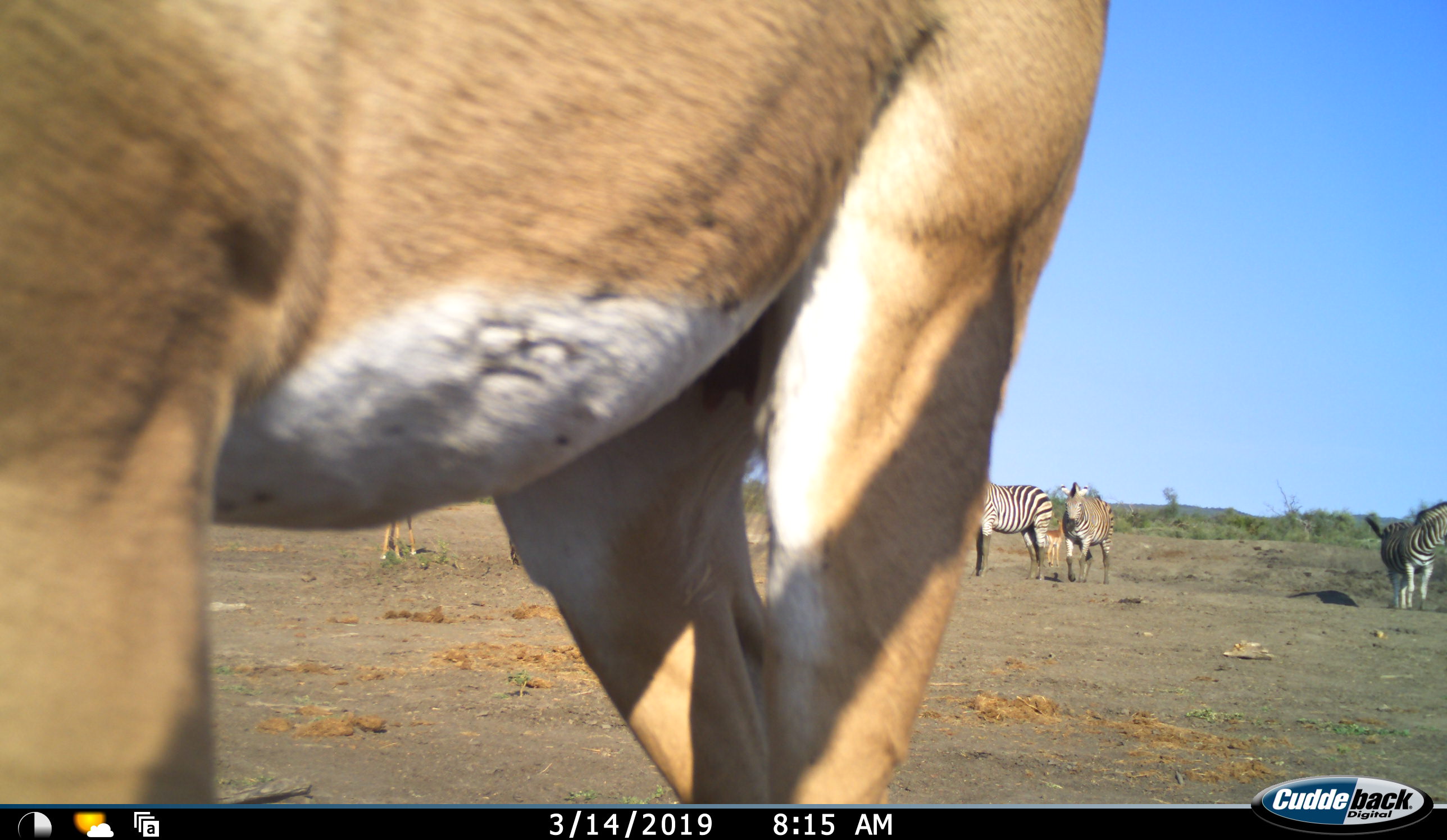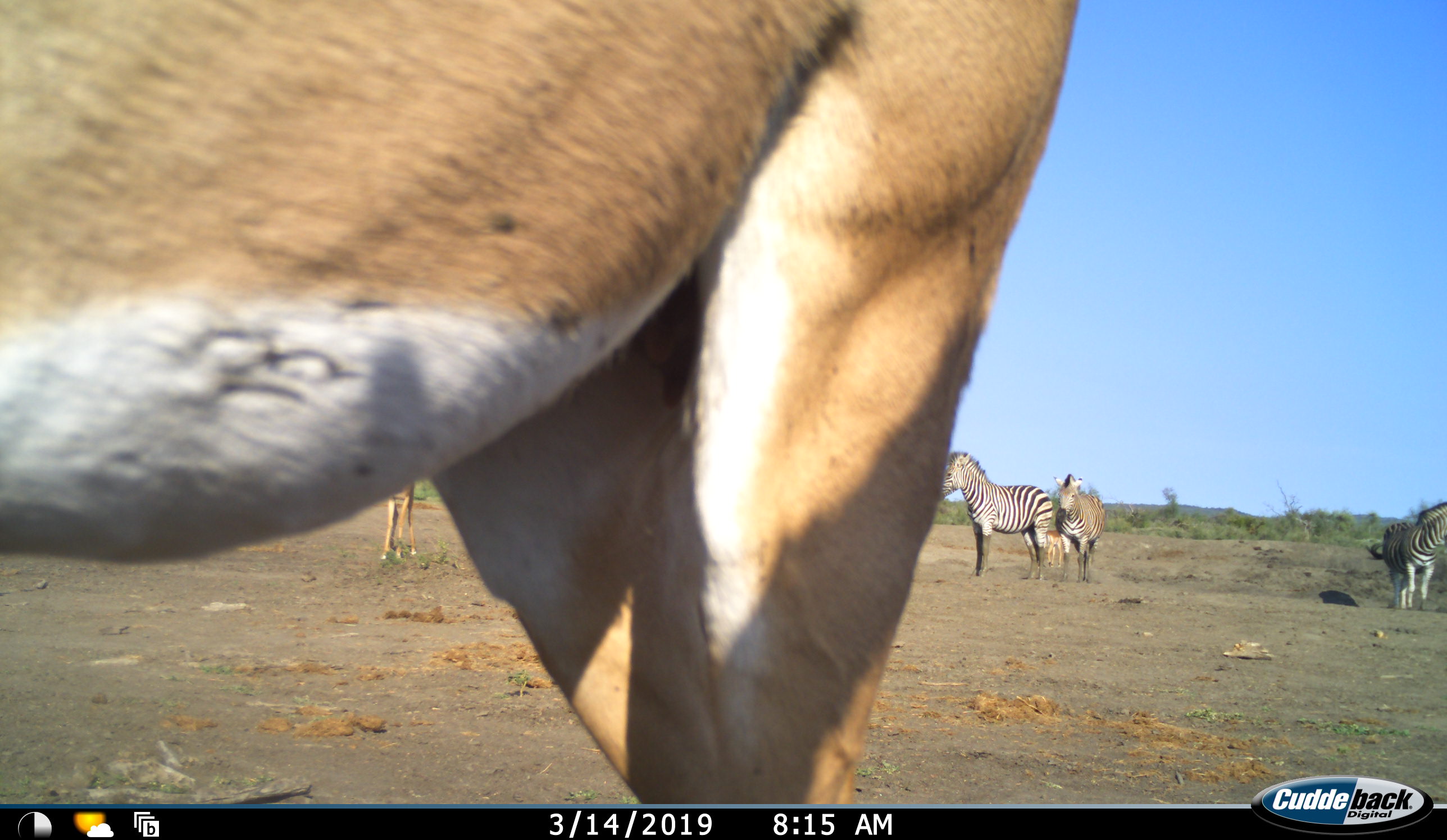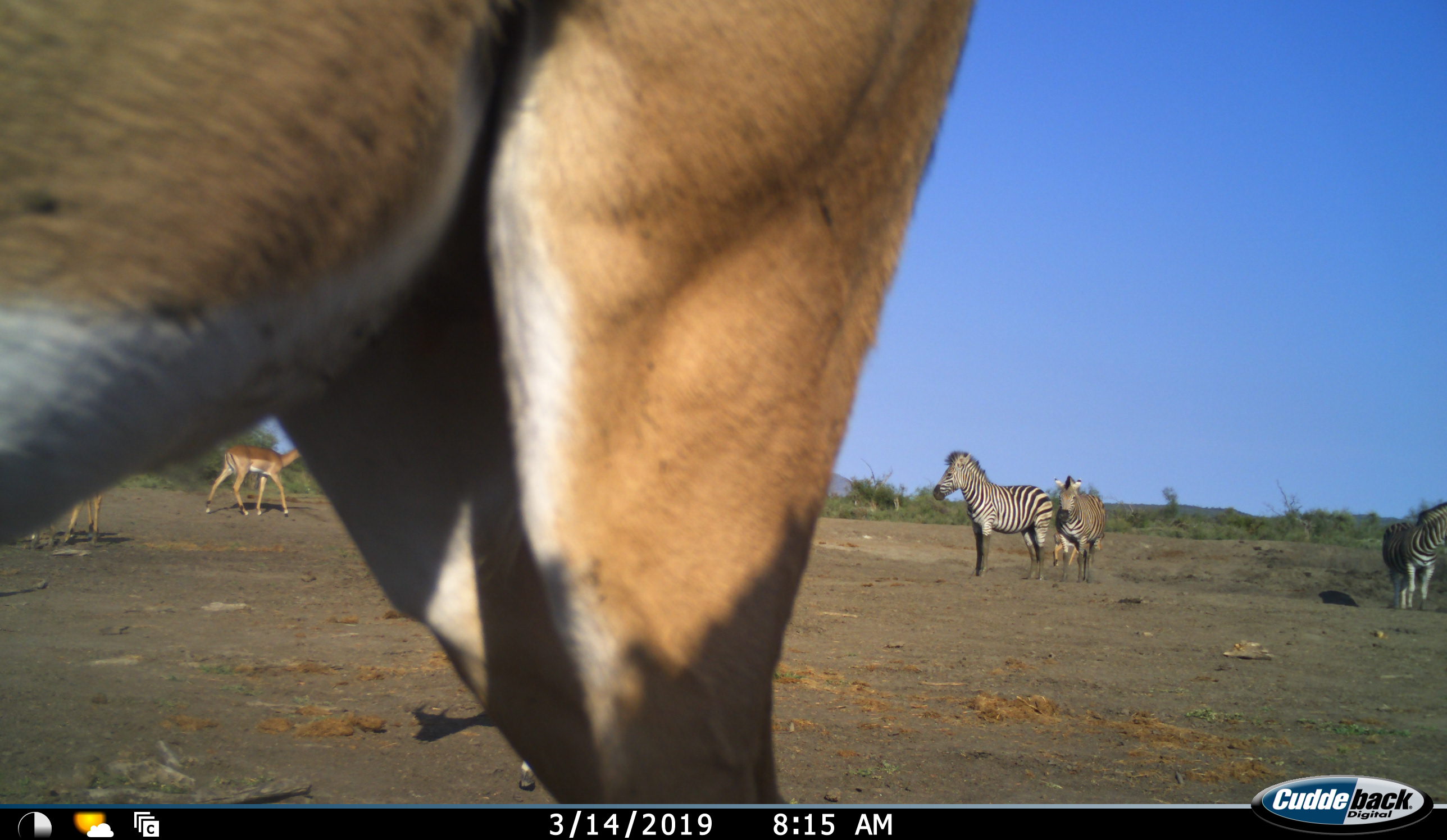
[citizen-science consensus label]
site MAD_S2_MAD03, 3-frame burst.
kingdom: Animalia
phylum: Chordata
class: Mammalia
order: Artiodactyla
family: Bovidae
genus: Aepyceros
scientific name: Aepyceros melampus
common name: impala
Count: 5.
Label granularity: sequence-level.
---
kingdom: Animalia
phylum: Chordata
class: Mammalia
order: Perissodactyla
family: Equidae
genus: Equus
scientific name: Equus quagga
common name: plains zebra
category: zebraplains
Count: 3.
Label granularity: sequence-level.